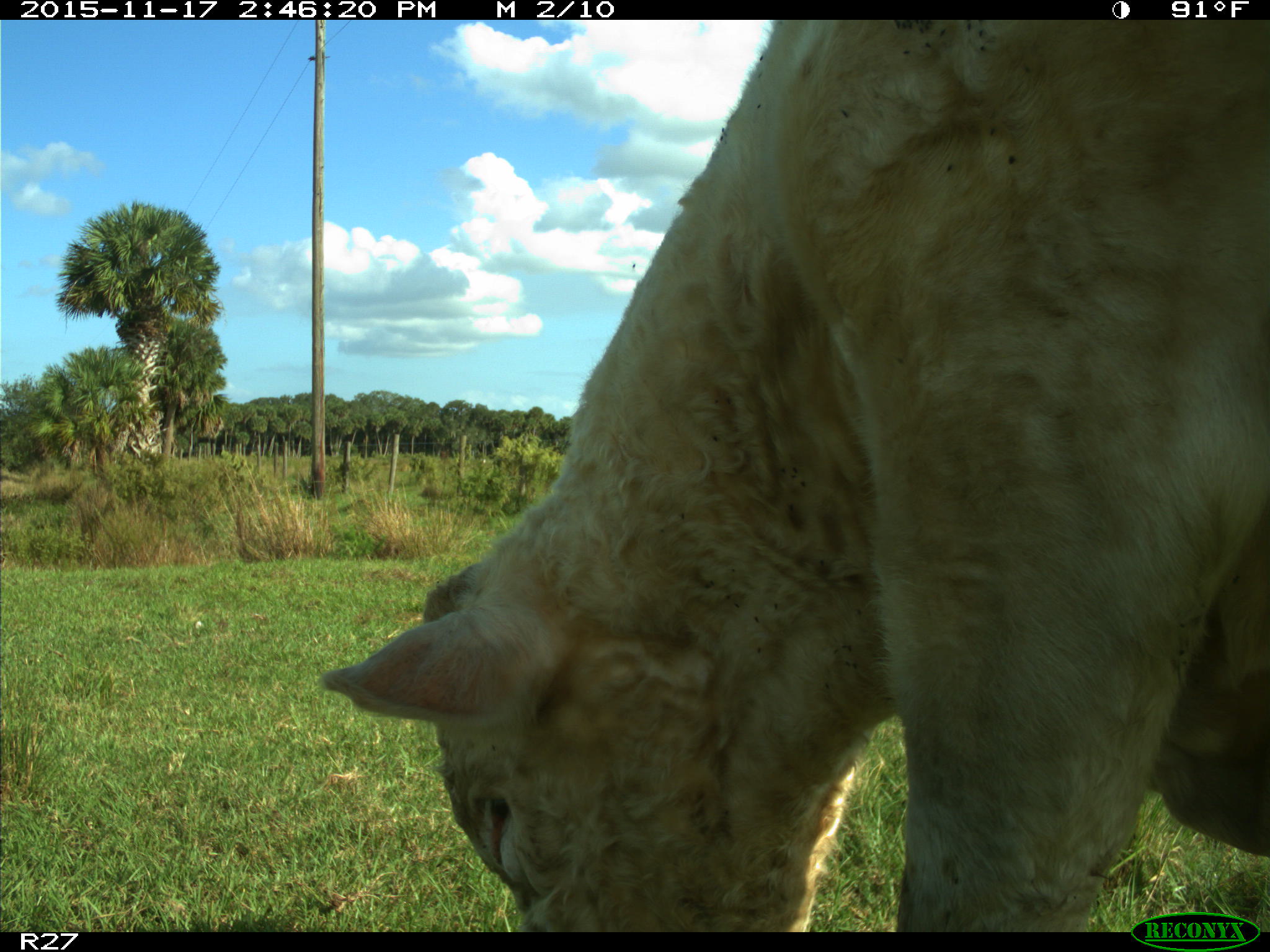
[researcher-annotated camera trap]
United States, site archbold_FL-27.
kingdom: Animalia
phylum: Chordata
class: Mammalia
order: Artiodactyla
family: Bovidae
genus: Bos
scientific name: Bos taurus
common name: domestic cow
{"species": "Bos taurus (domestic cow)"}